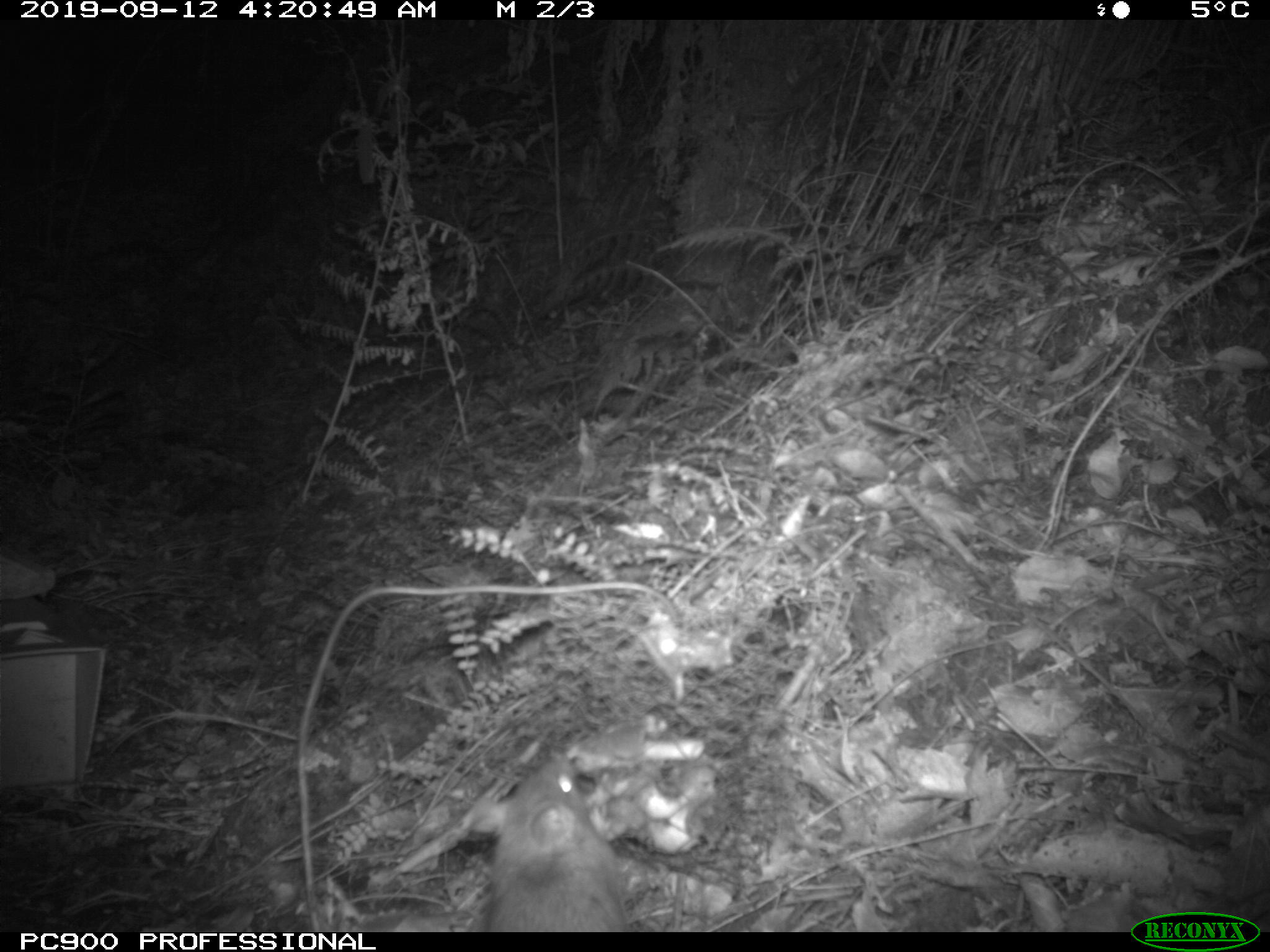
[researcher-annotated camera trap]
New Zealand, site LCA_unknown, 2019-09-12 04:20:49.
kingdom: Animalia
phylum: Chordata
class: Mammalia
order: Rodentia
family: Muridae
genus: Rattus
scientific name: Rattus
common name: rat